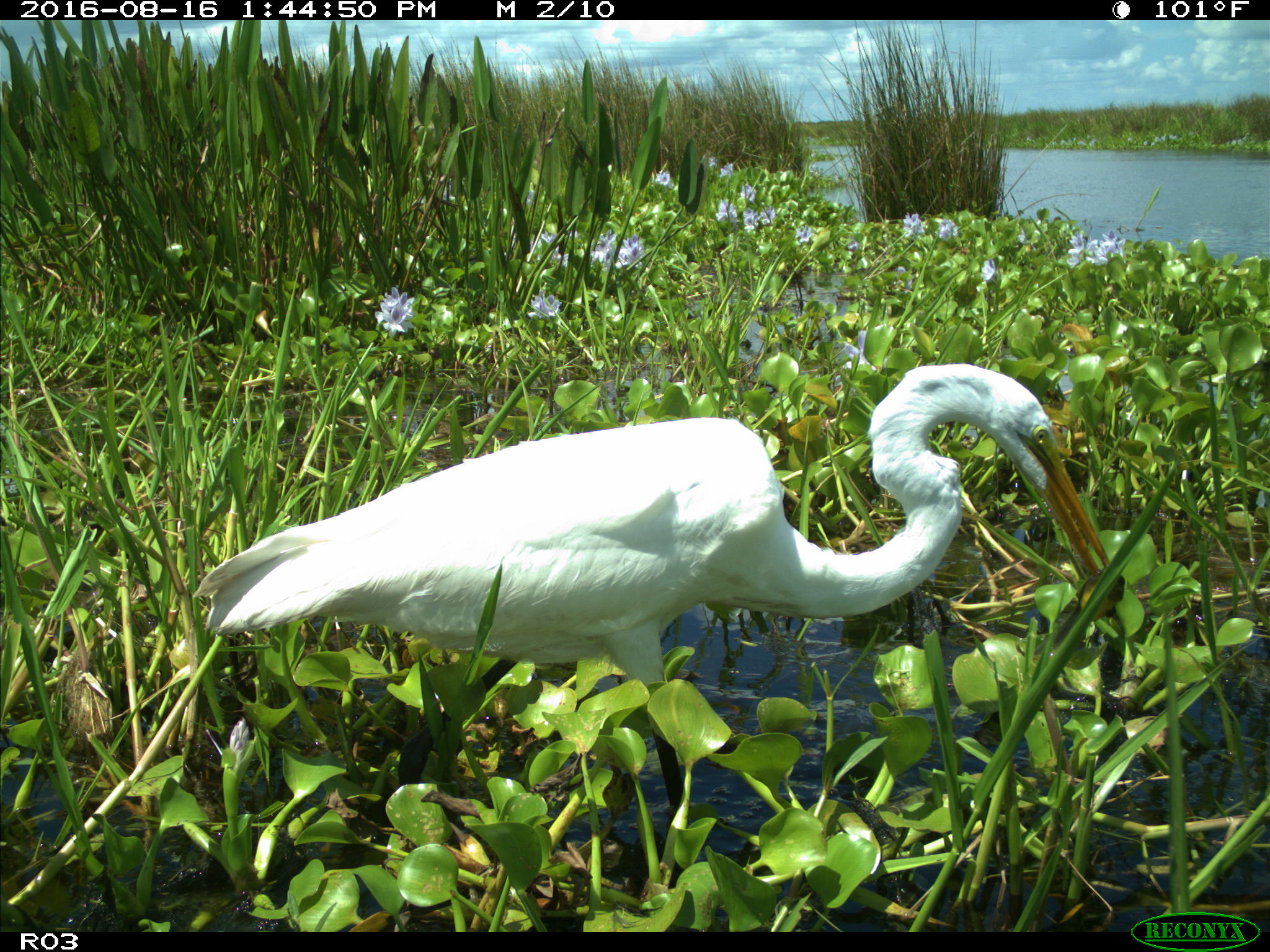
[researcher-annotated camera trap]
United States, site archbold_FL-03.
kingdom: Animalia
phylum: Chordata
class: Aves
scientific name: Aves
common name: birds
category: unidentified bird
Unidentified bird (birds) (Aves).